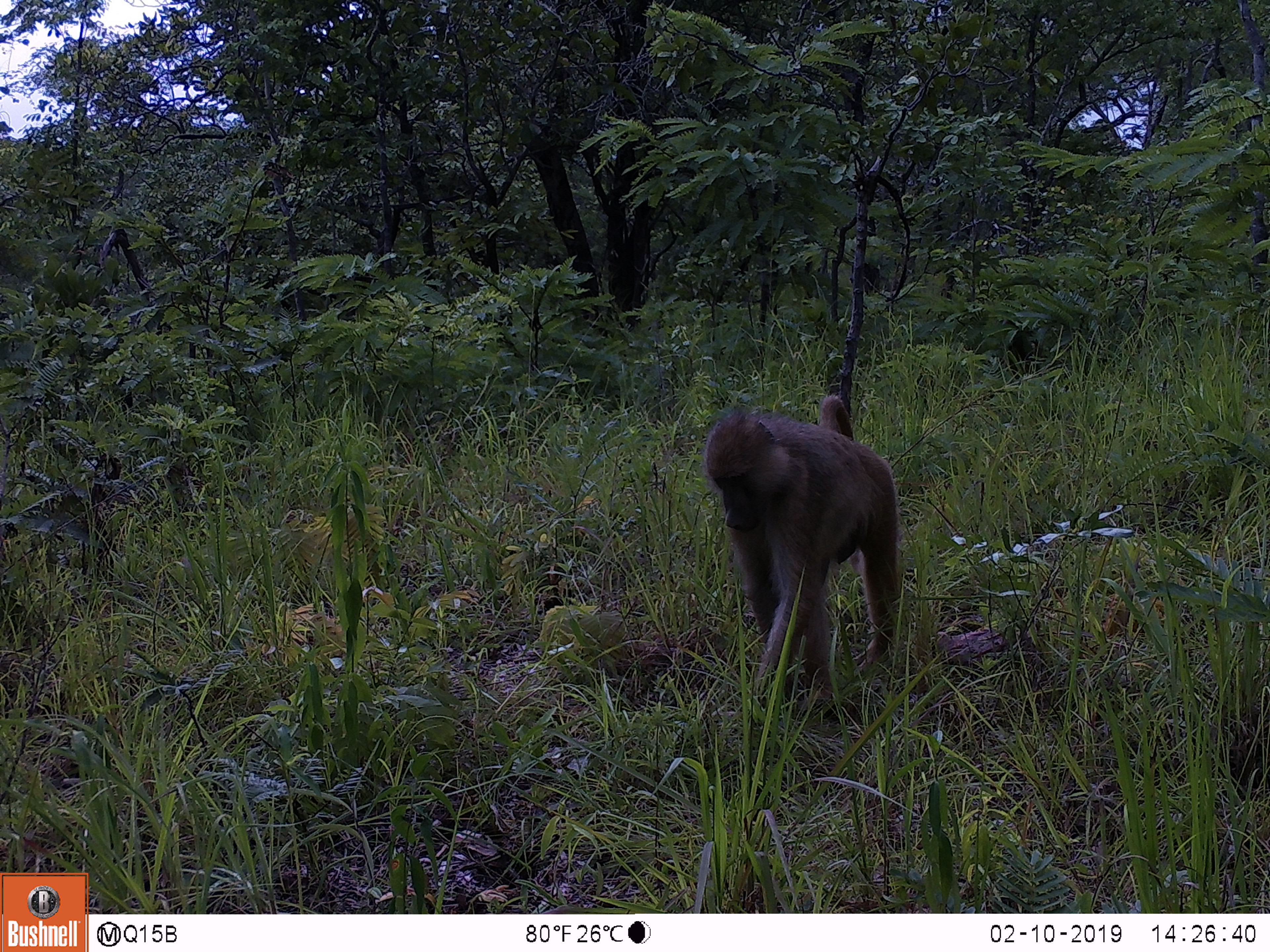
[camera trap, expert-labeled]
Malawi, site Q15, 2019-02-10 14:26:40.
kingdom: Animalia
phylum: Chordata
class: Mammalia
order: Primates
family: Cercopithecidae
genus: Papio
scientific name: Papio cynocephalus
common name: yellow baboon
Yellow baboon (Papio cynocephalus), count 1.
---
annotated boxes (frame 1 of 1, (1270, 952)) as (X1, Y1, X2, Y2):
yellow baboon: (683, 395, 912, 750)